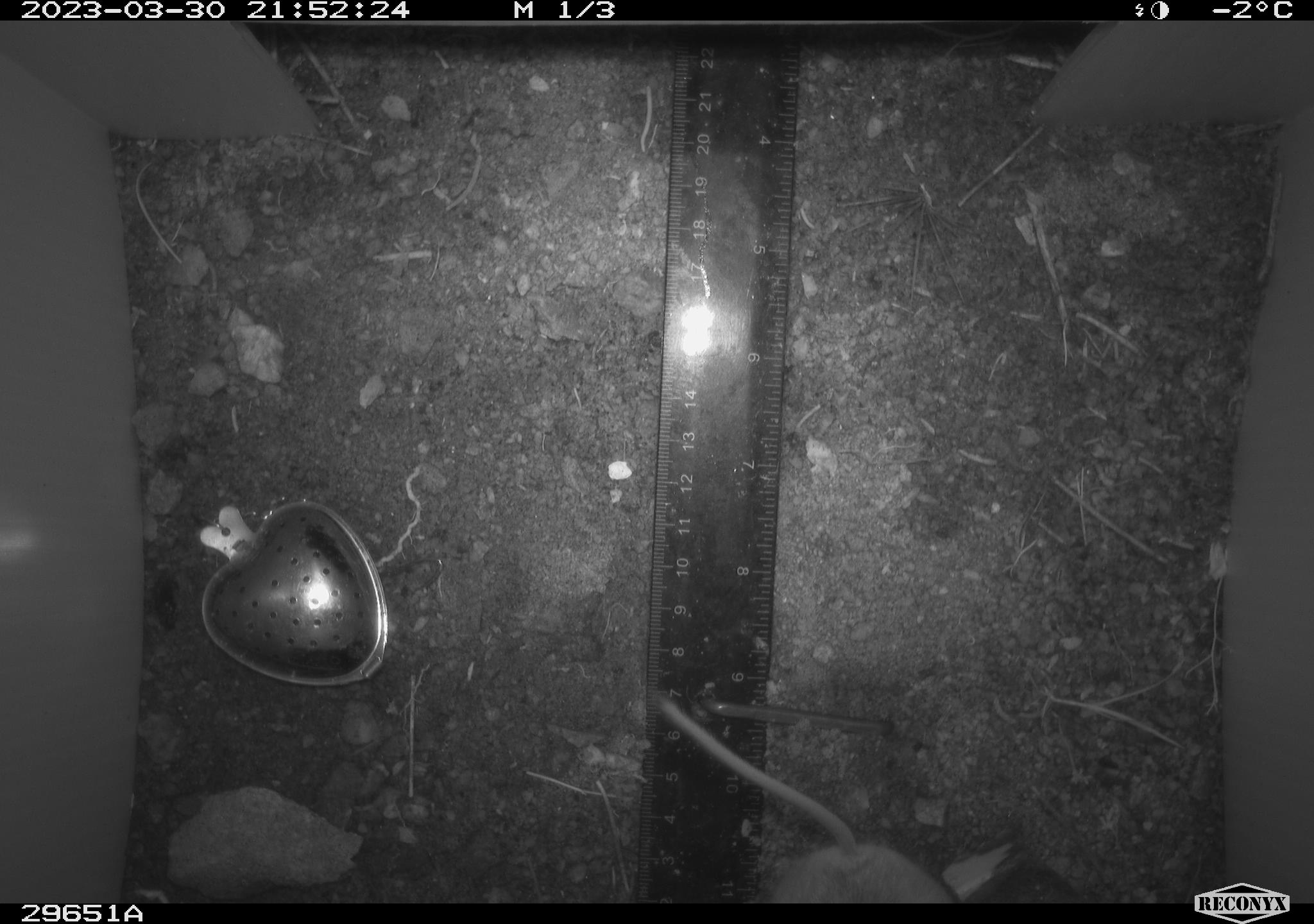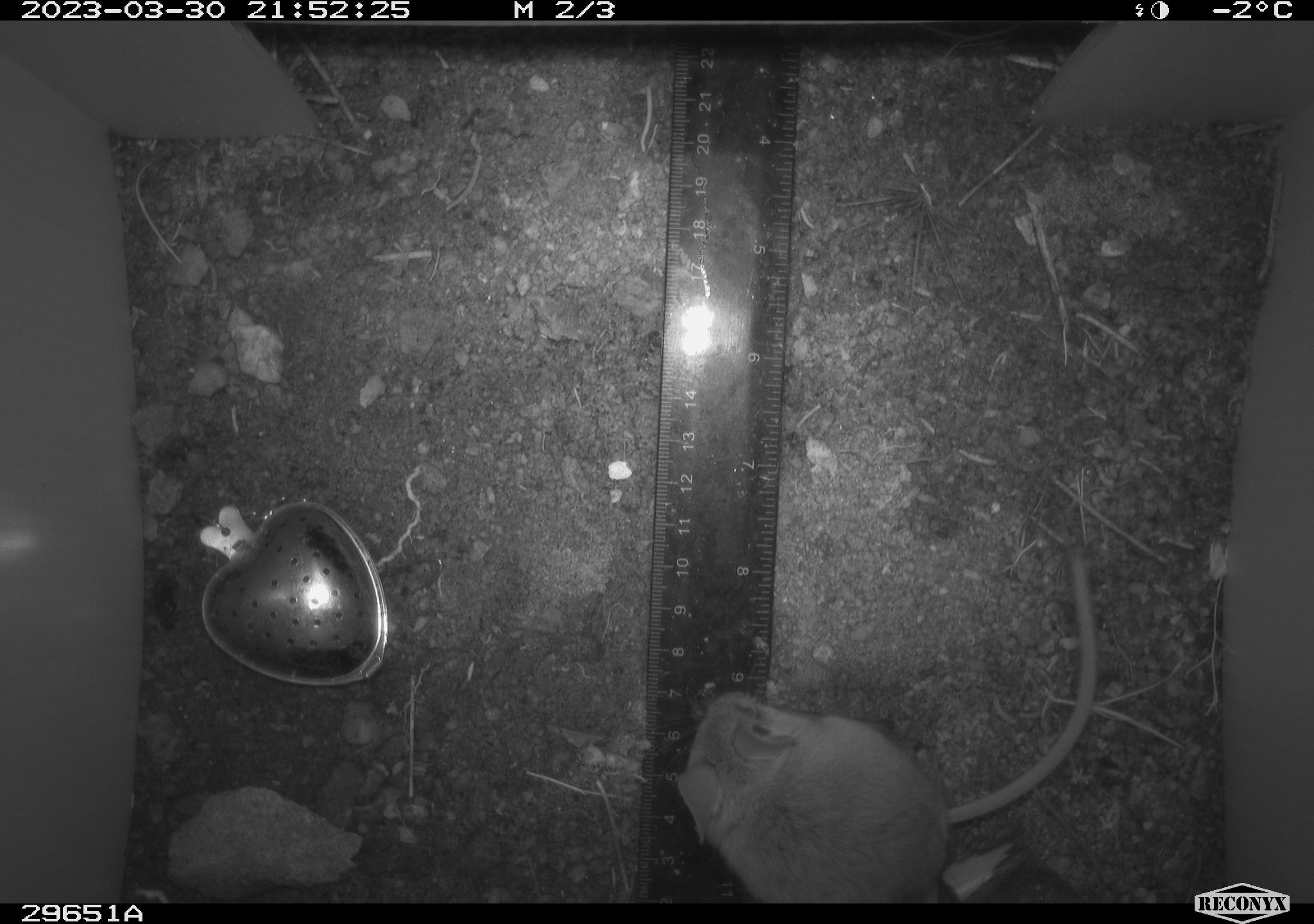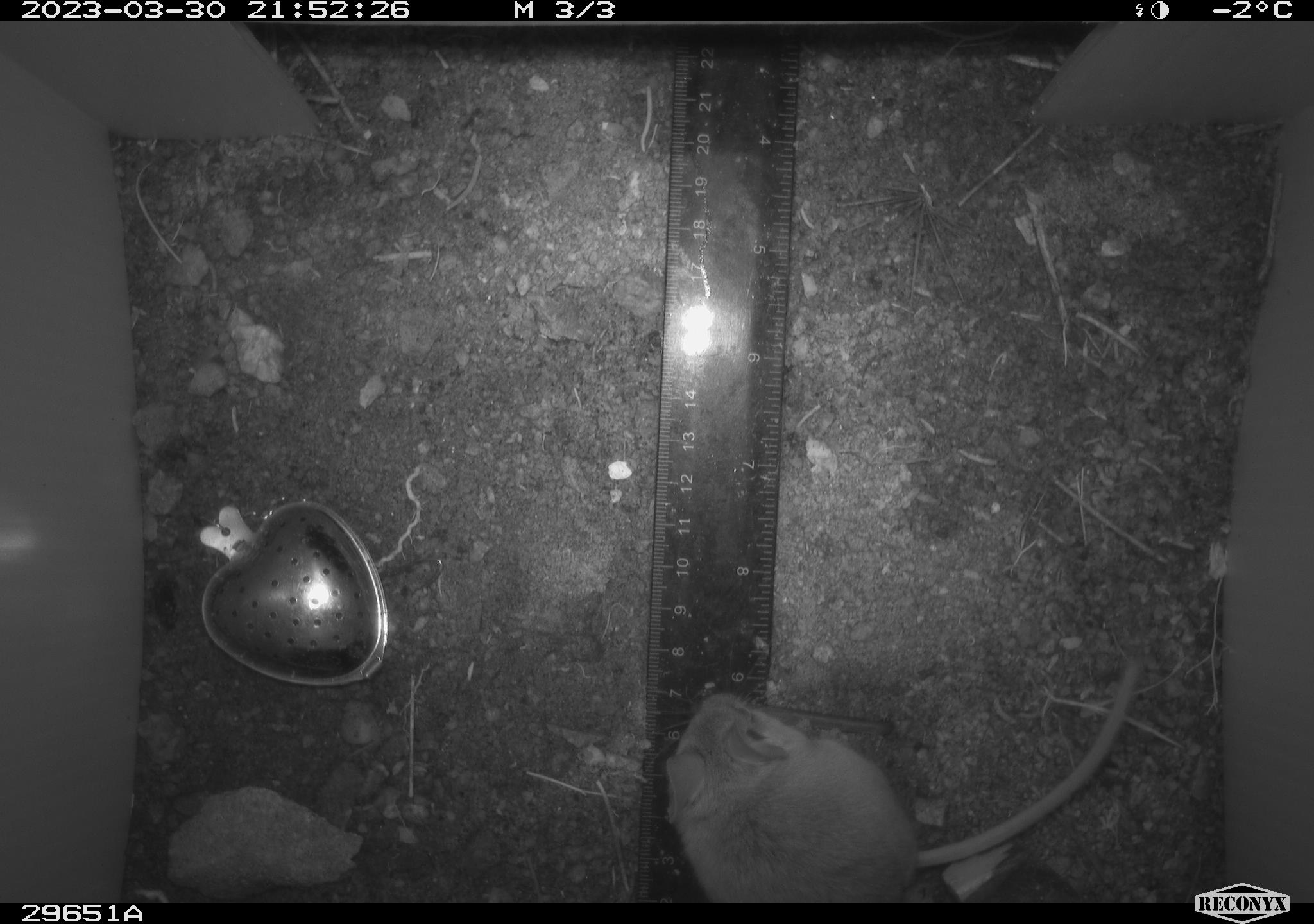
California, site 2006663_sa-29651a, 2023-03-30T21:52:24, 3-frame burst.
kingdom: Animalia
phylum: Chordata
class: Mammalia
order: Rodentia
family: Cricetidae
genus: Peromyscus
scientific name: Peromyscus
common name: deer mice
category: peromyscus species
Peromyscus species (deer mice) (Peromyscus).